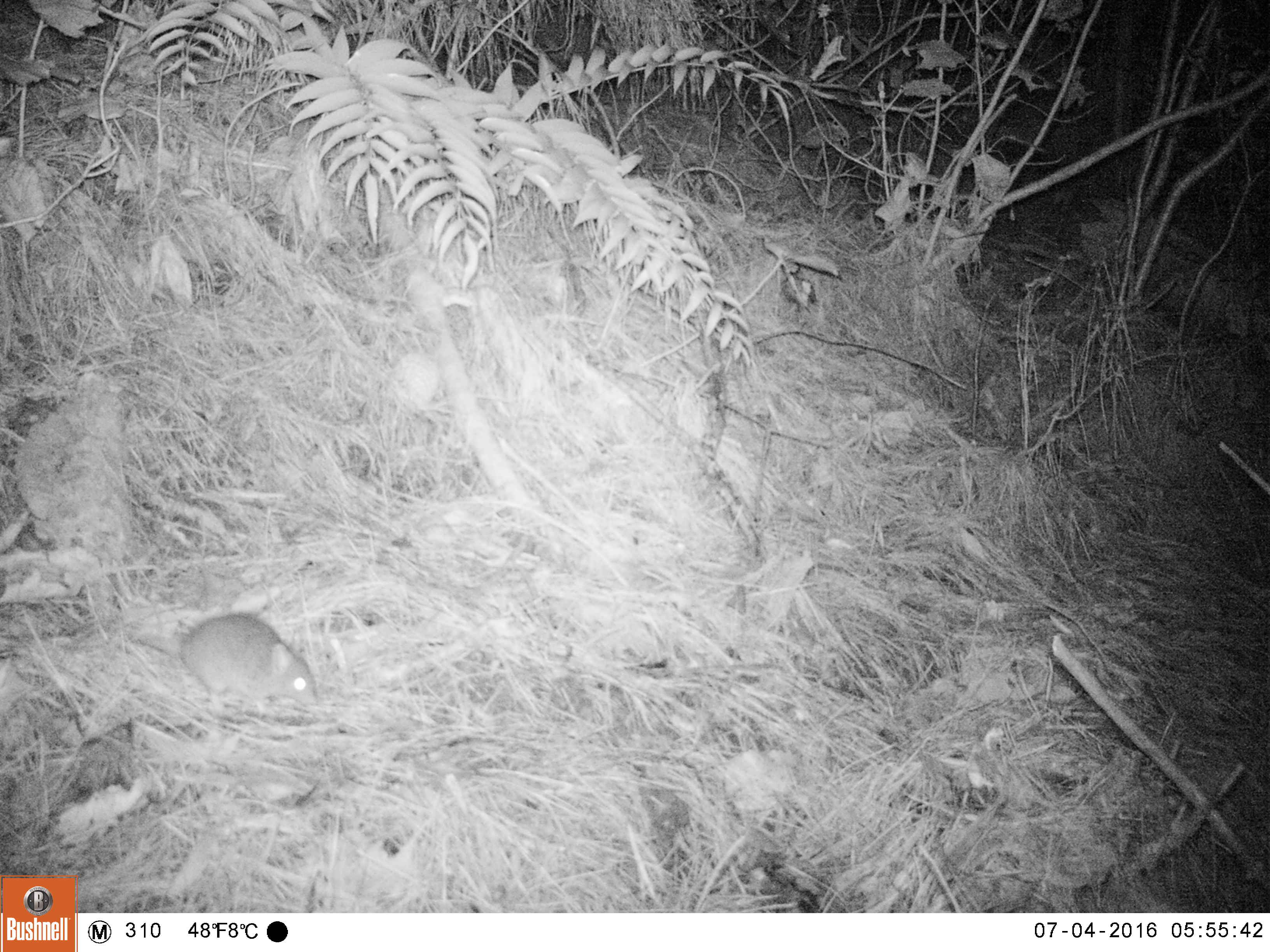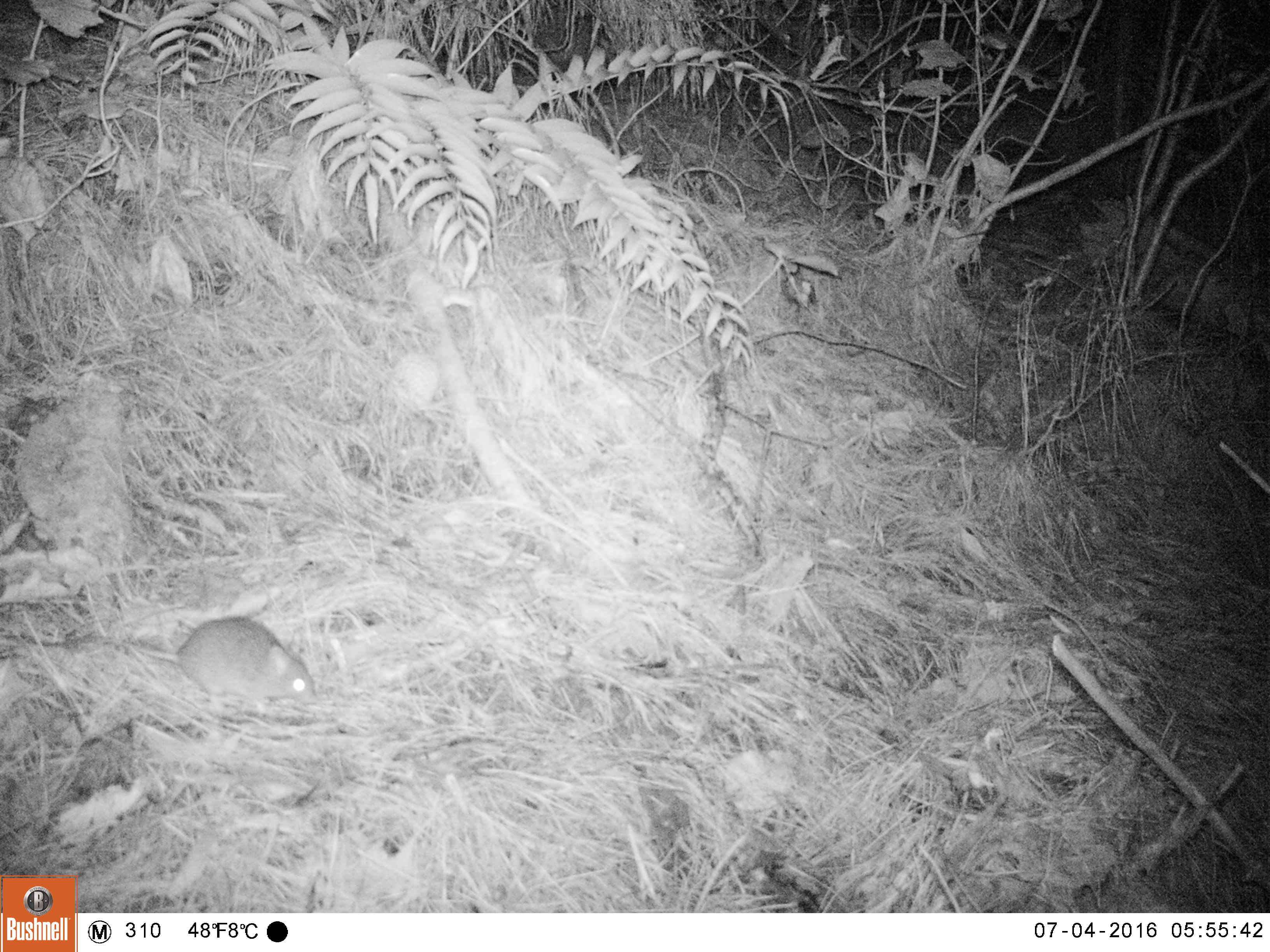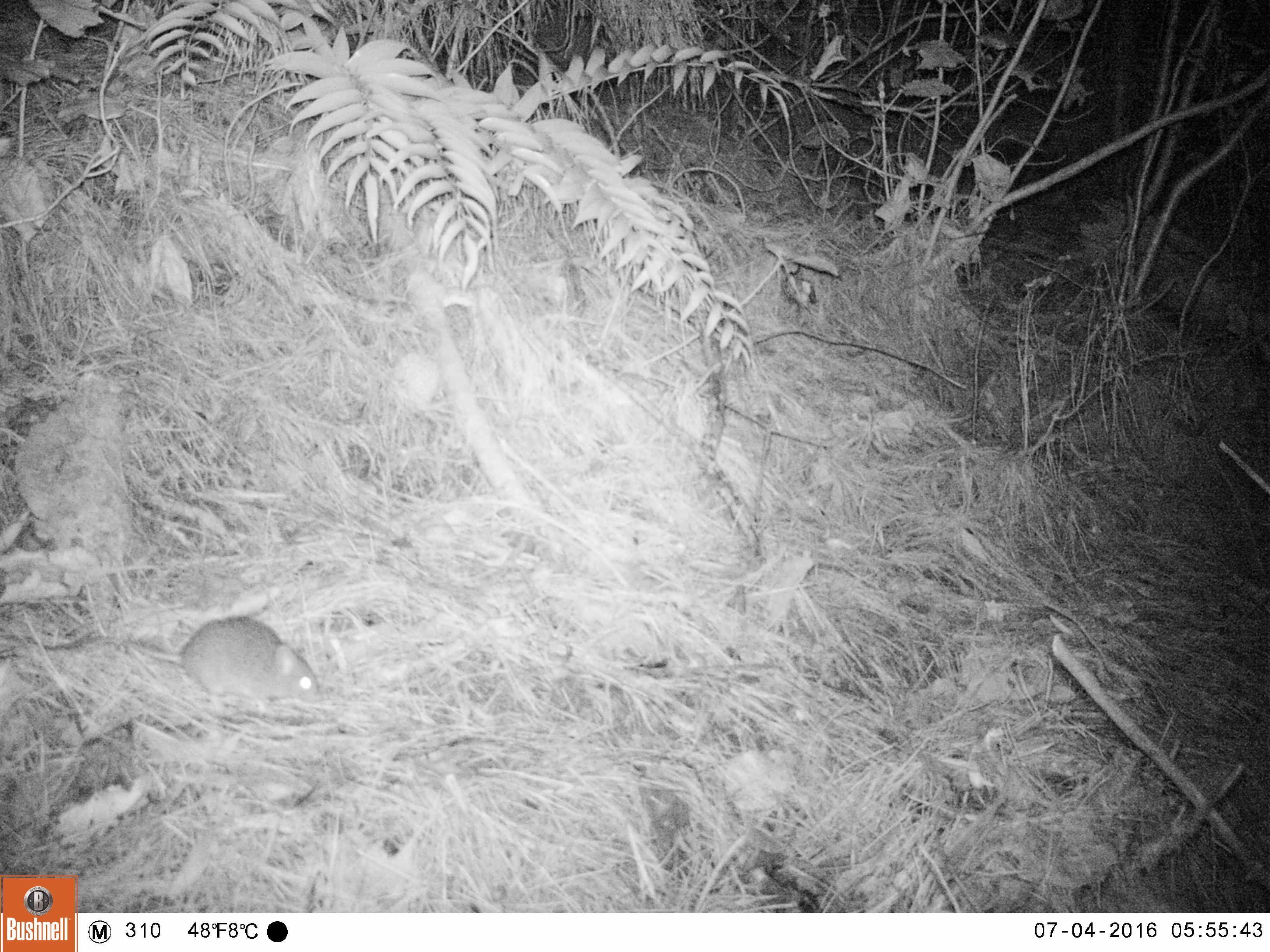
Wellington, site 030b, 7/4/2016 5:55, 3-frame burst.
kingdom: Animalia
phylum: Chordata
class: Mammalia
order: Rodentia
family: Muridae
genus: Rattus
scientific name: Rattus rattus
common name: ship rat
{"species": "ship rat (Rattus rattus)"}